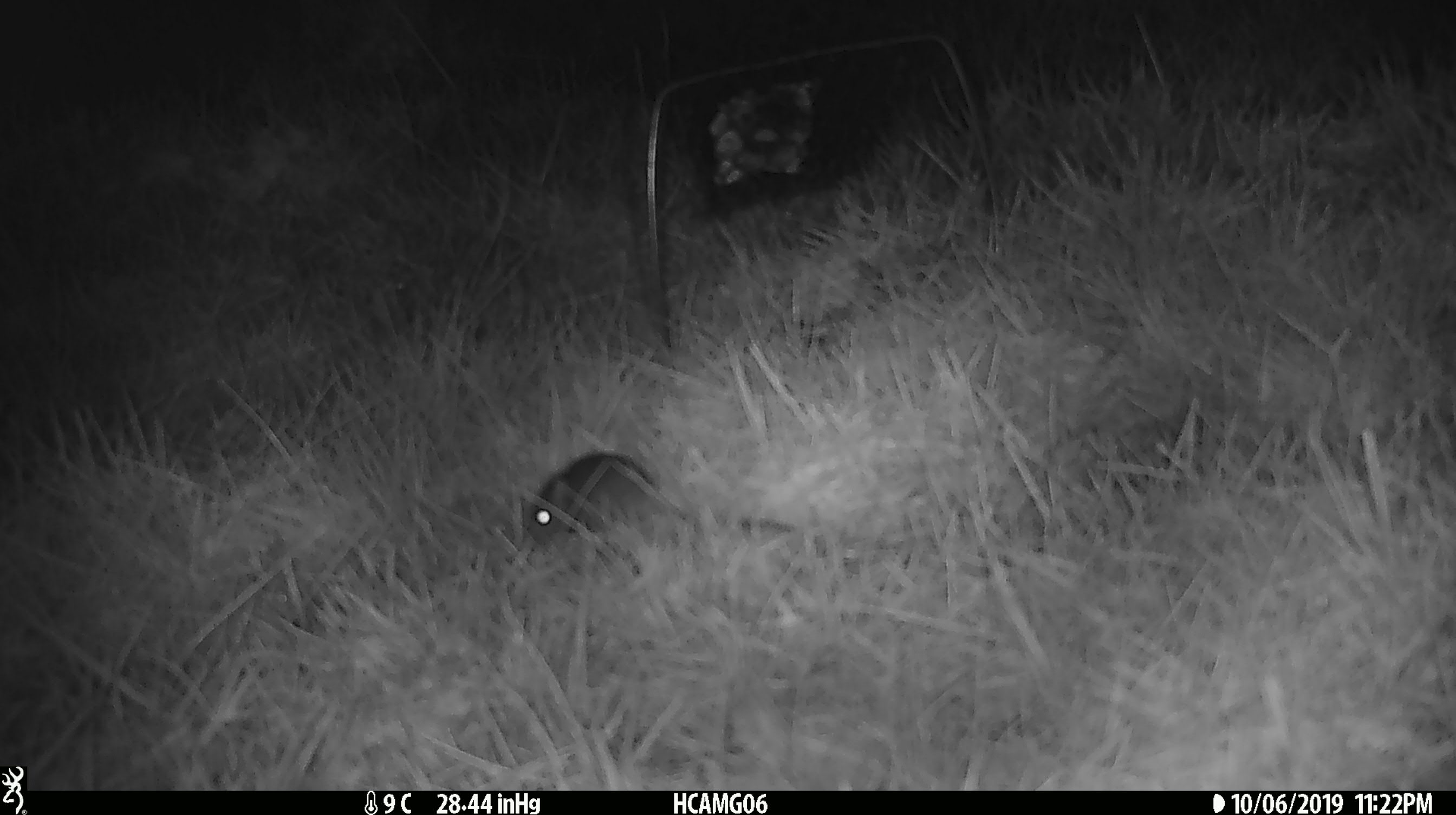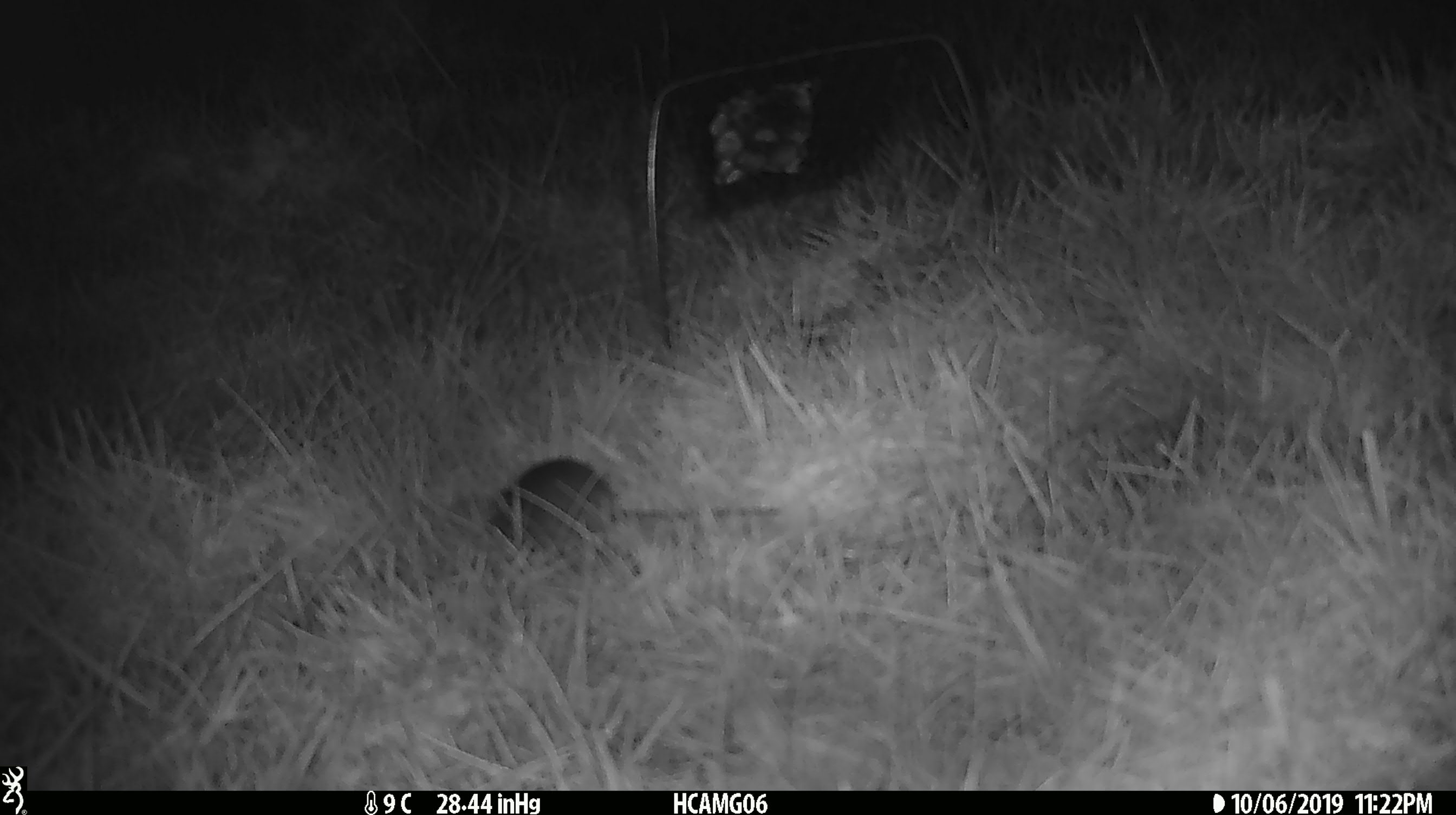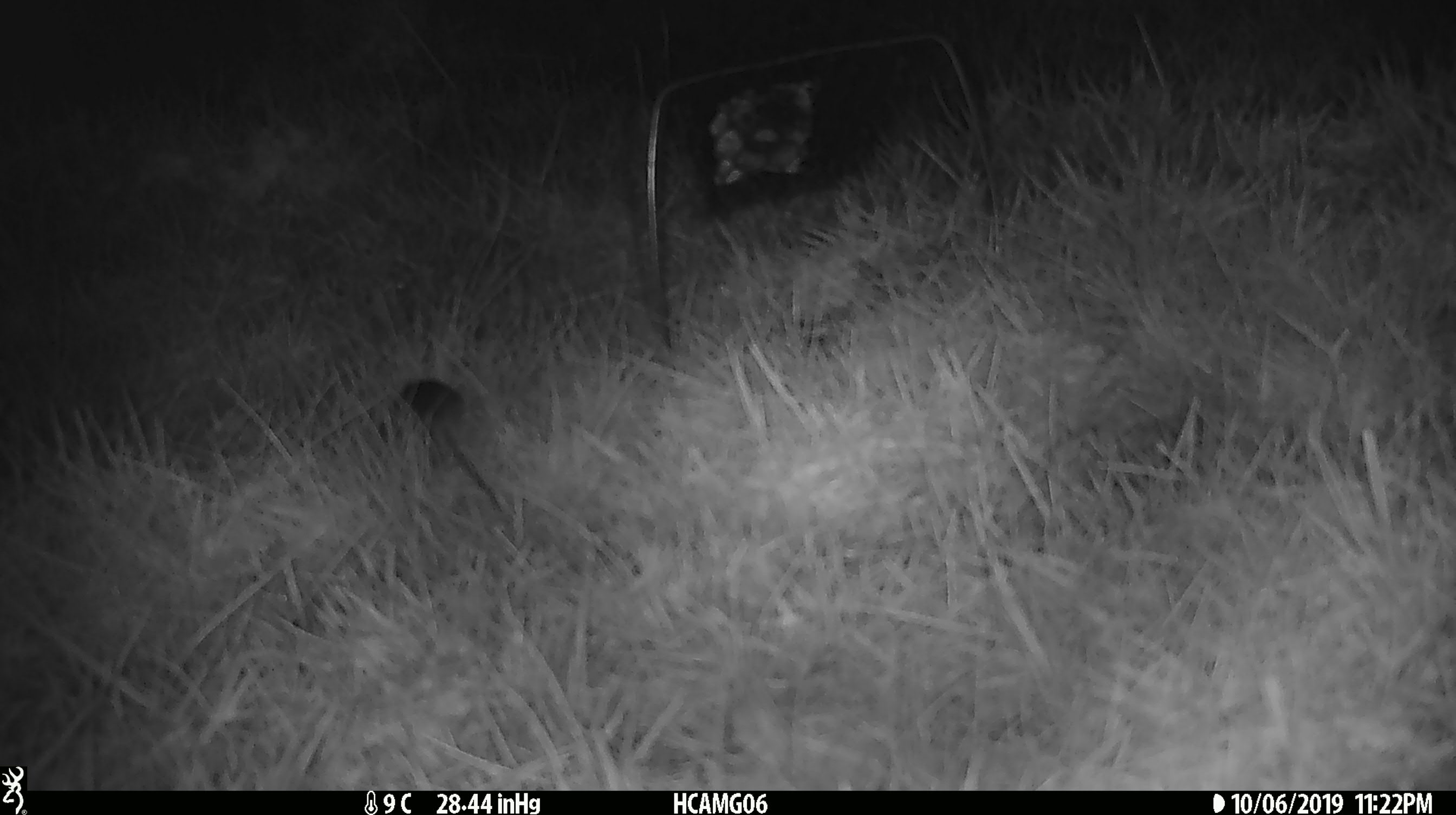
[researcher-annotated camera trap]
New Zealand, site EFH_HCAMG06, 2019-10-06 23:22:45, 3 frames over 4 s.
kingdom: Animalia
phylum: Chordata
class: Mammalia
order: Rodentia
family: Muridae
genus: Mus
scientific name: Mus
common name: mouse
Mouse (Mus).